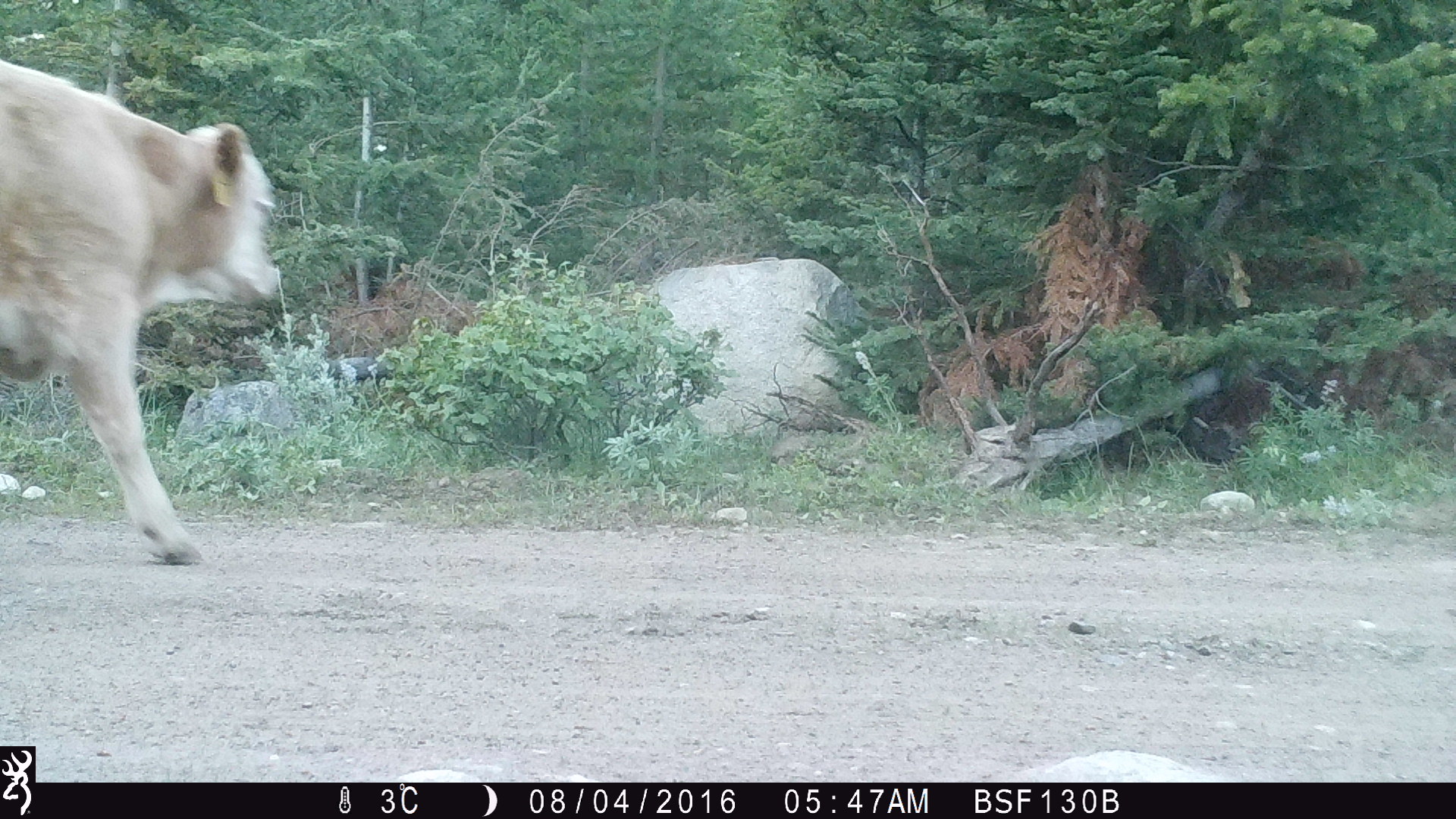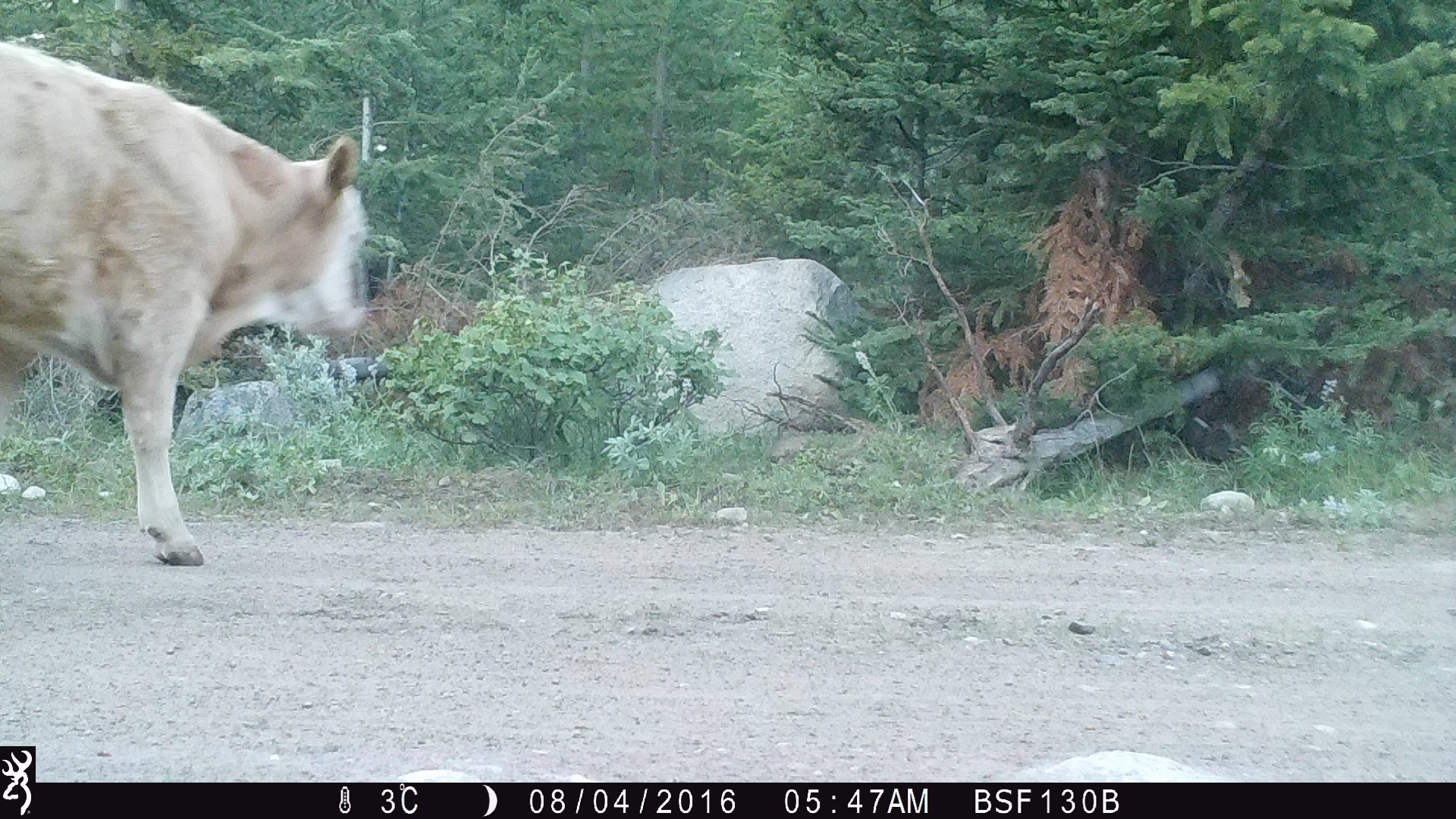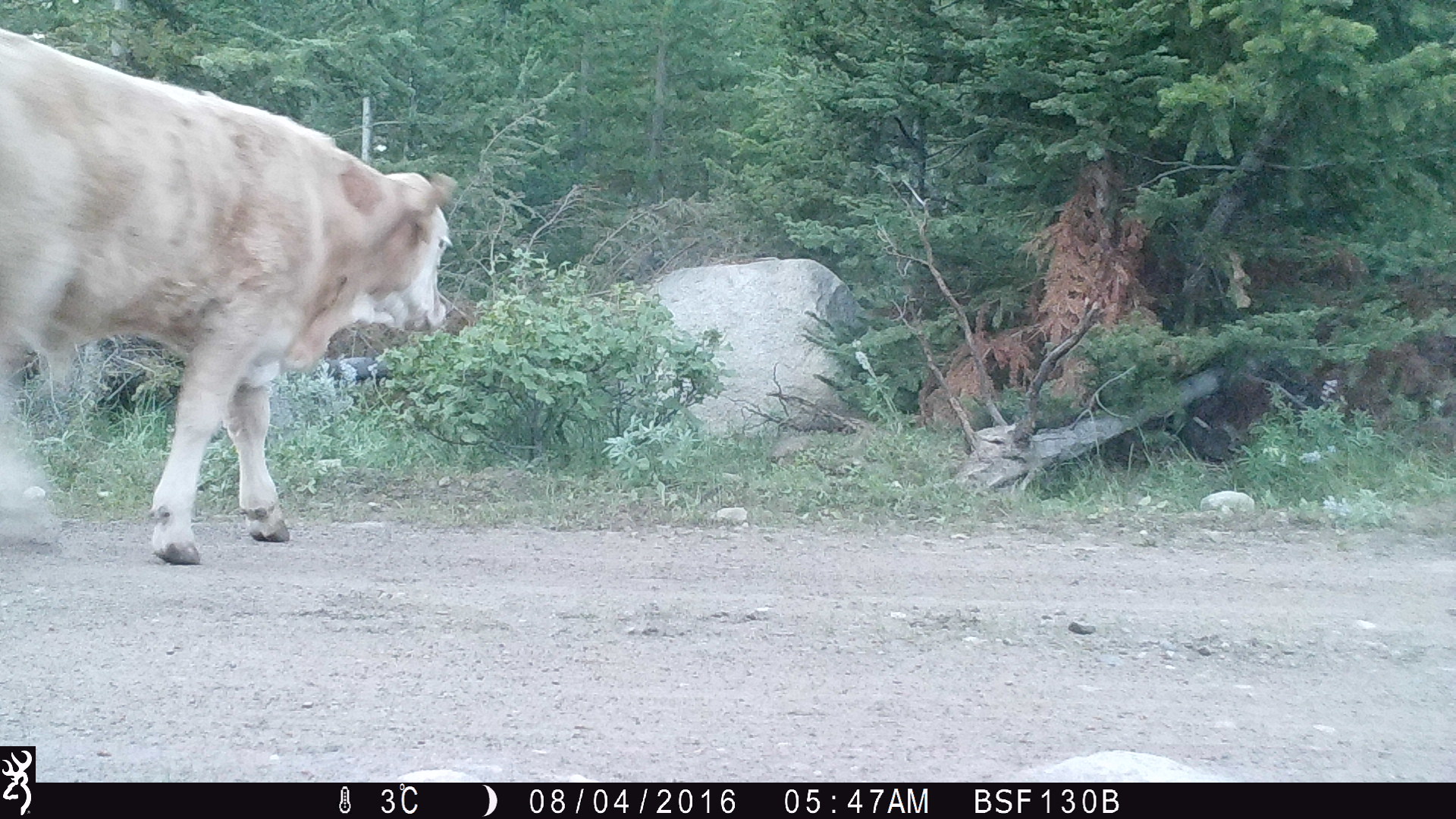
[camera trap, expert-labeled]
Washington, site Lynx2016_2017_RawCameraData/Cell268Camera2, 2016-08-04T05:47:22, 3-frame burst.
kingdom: Animalia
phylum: Chordata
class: Mammalia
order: Artiodactyla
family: Bovidae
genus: Bos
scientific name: Bos taurus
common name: domestic cattle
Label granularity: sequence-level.